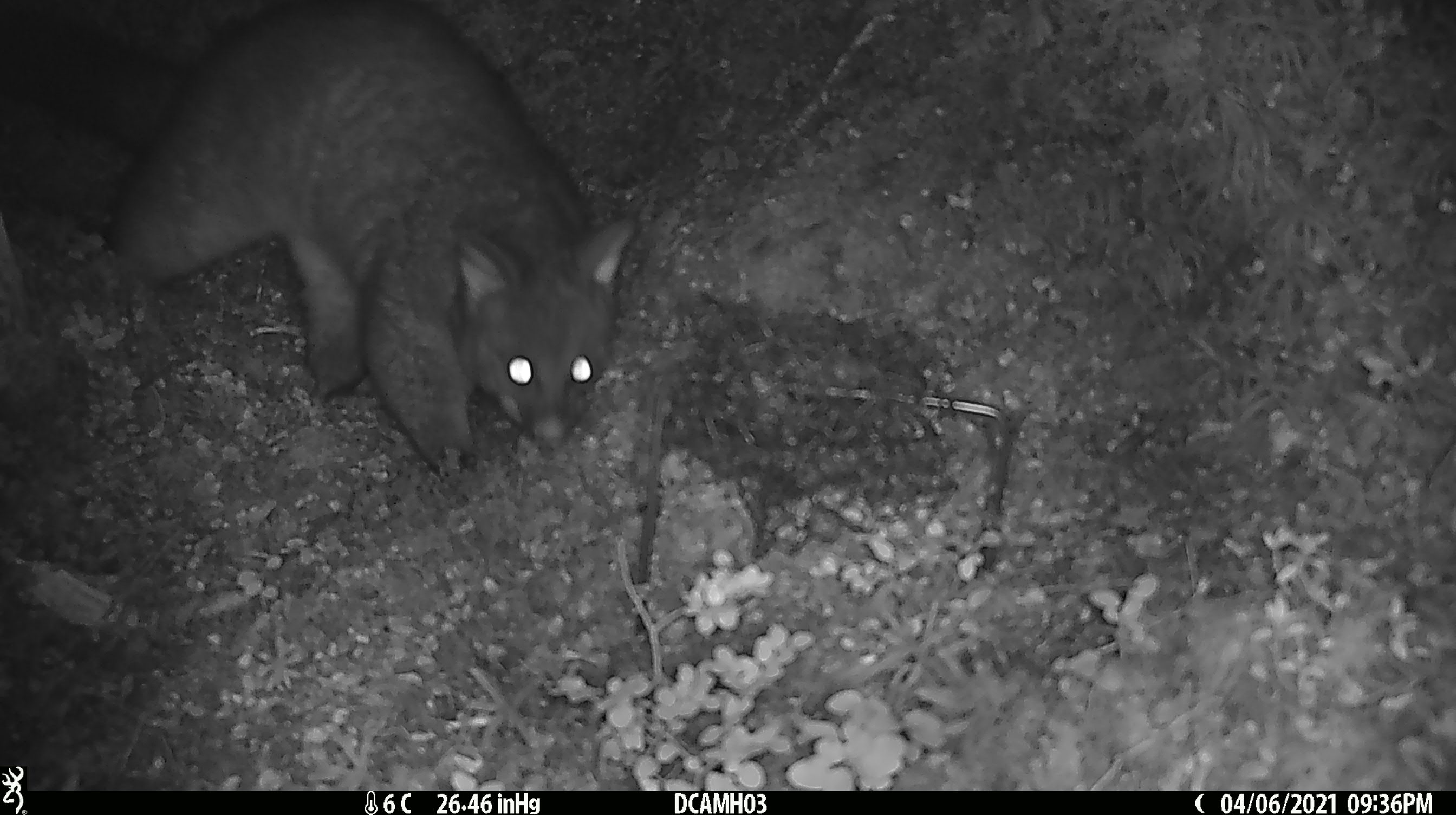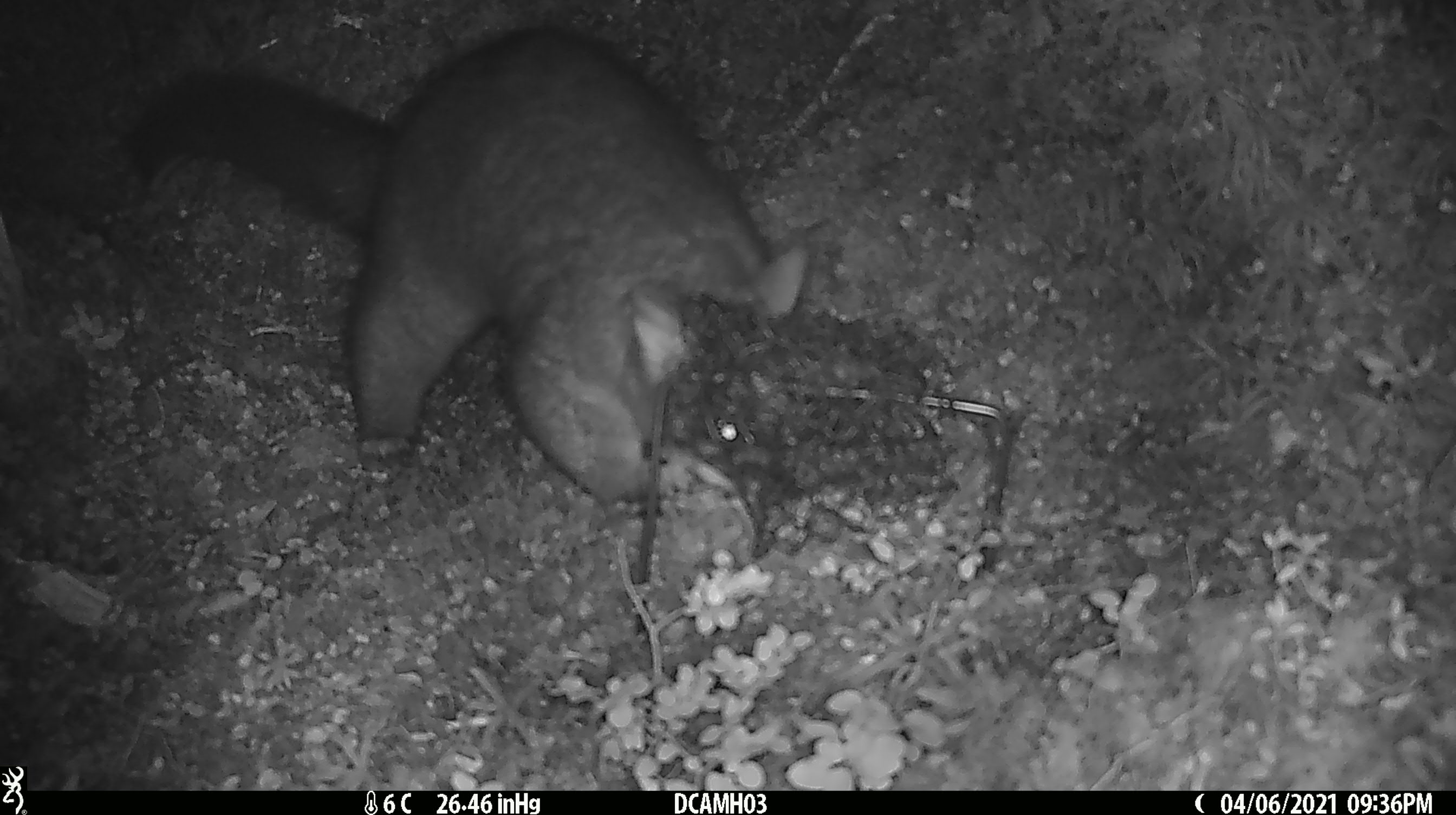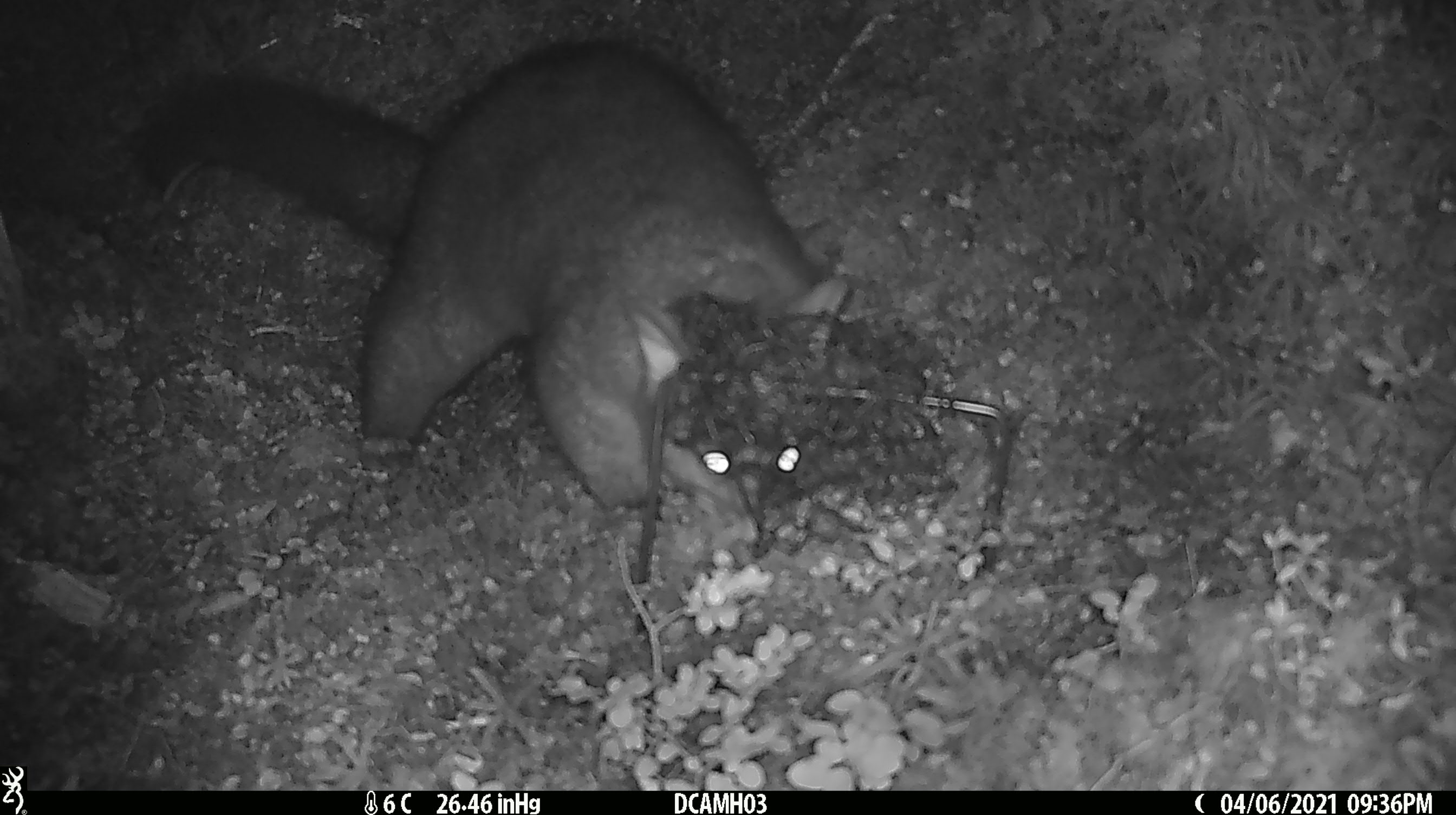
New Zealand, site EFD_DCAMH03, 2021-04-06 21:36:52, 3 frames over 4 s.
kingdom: Animalia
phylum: Chordata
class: Mammalia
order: Diprotodontia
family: Phalangeridae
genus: Trichosurus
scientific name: Trichosurus vulpecula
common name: common brushtail possum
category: possum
Possum (common brushtail possum) (Trichosurus vulpecula).